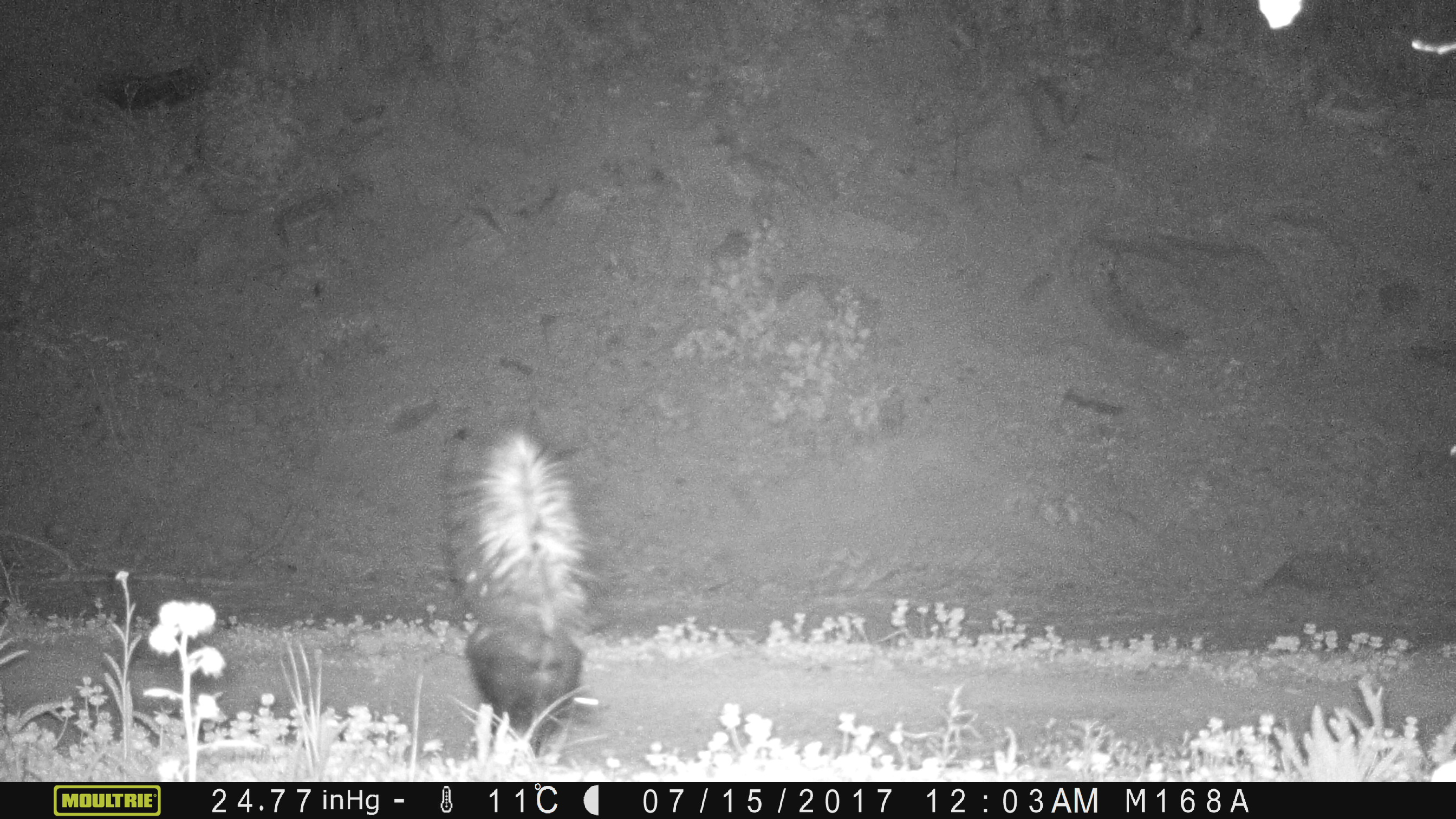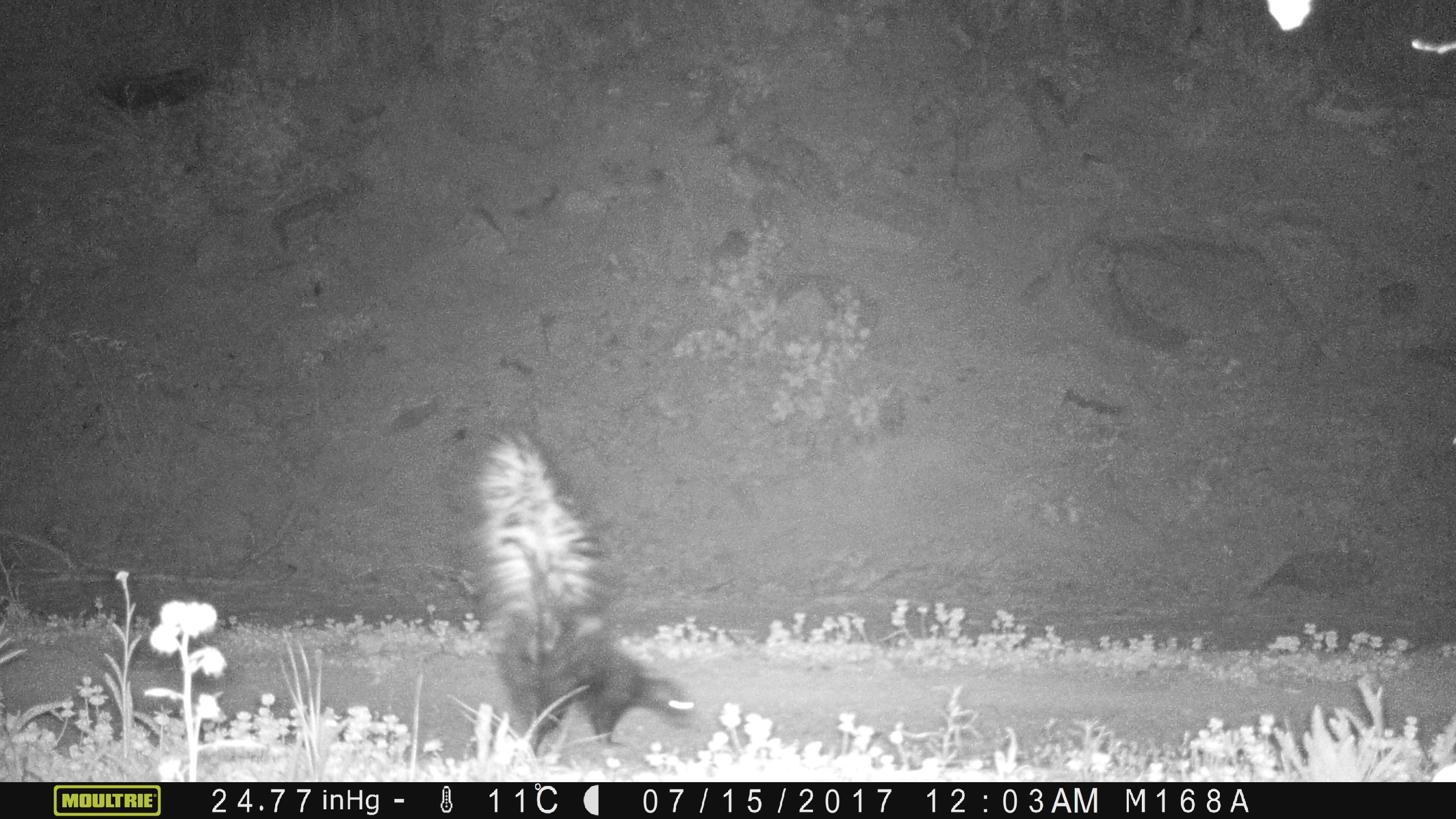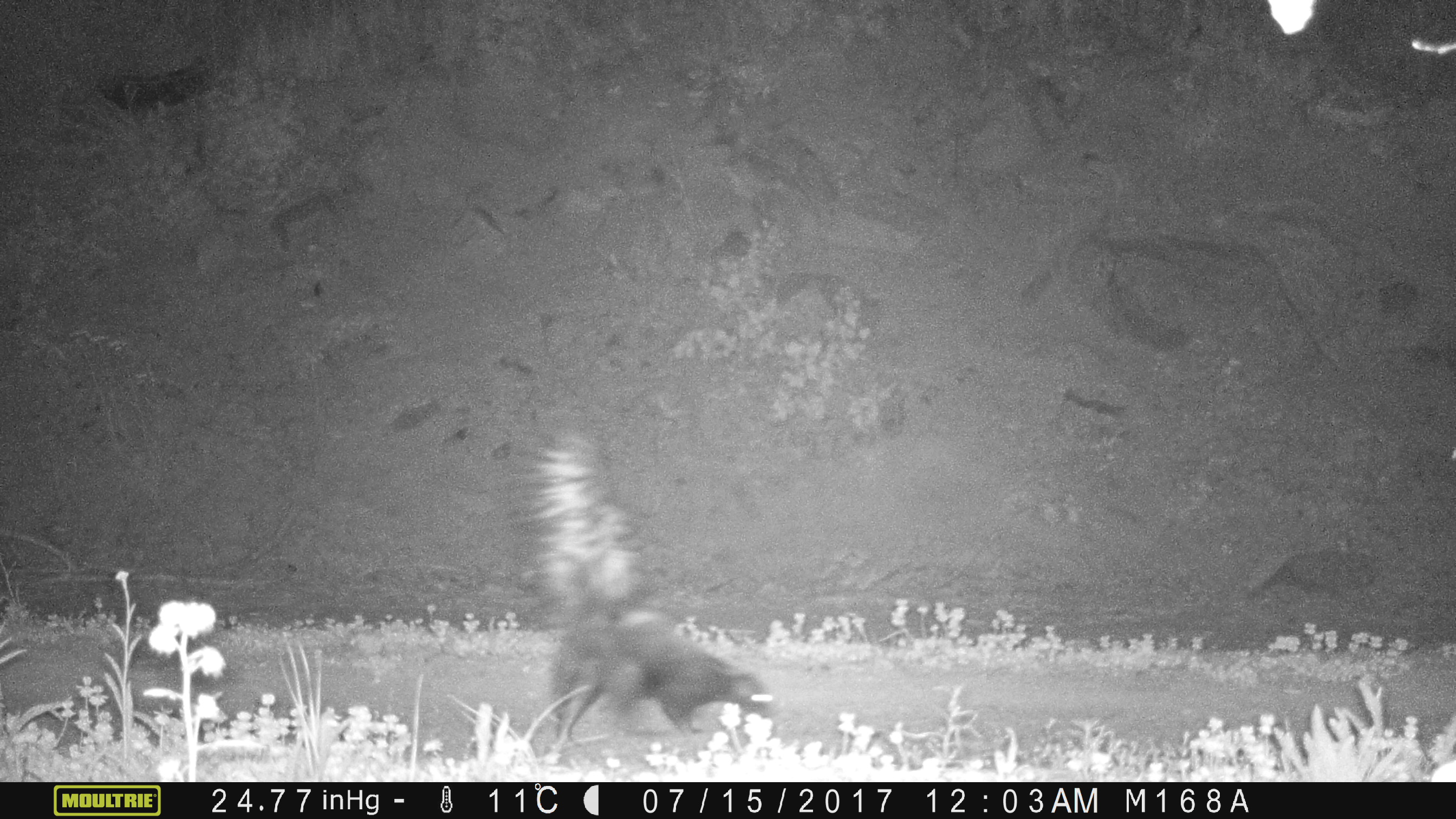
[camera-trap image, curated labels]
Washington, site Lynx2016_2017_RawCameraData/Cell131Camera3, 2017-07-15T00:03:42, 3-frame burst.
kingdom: Animalia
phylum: Chordata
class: Mammalia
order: Carnivora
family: Mephitidae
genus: Mephitis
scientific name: Mephitis mephitis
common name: striped skunk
Mephitis mephitis (striped skunk). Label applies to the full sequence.